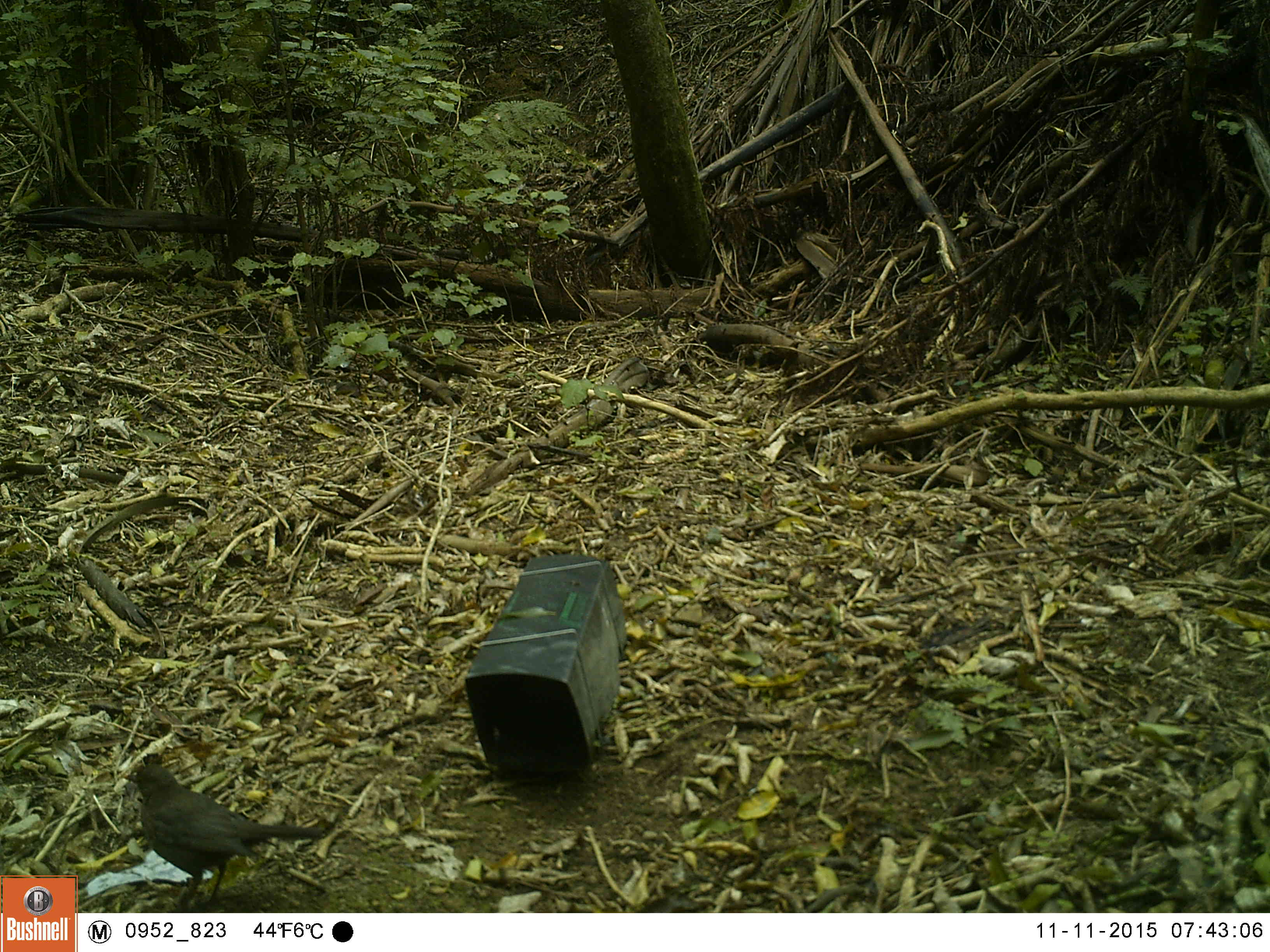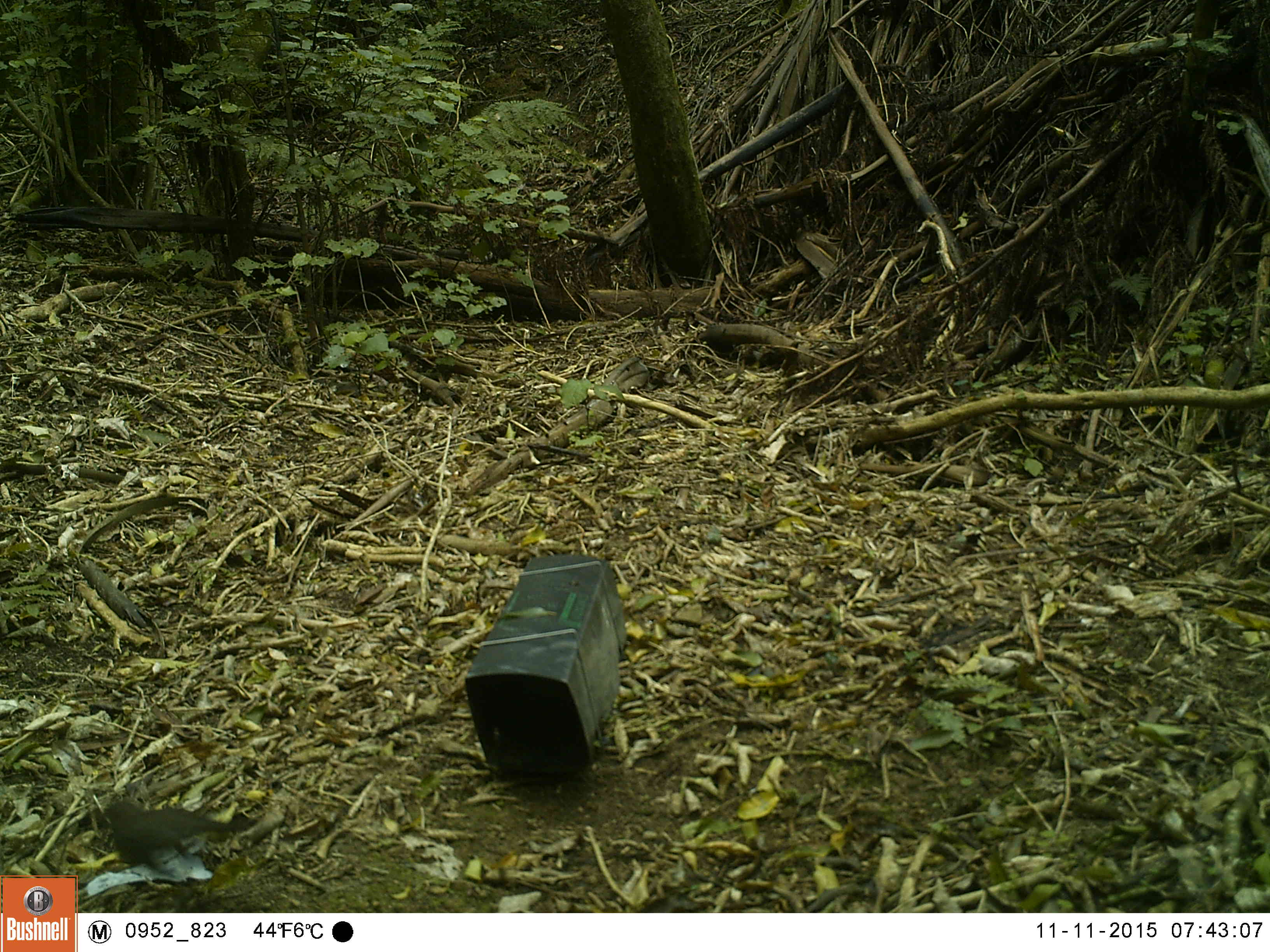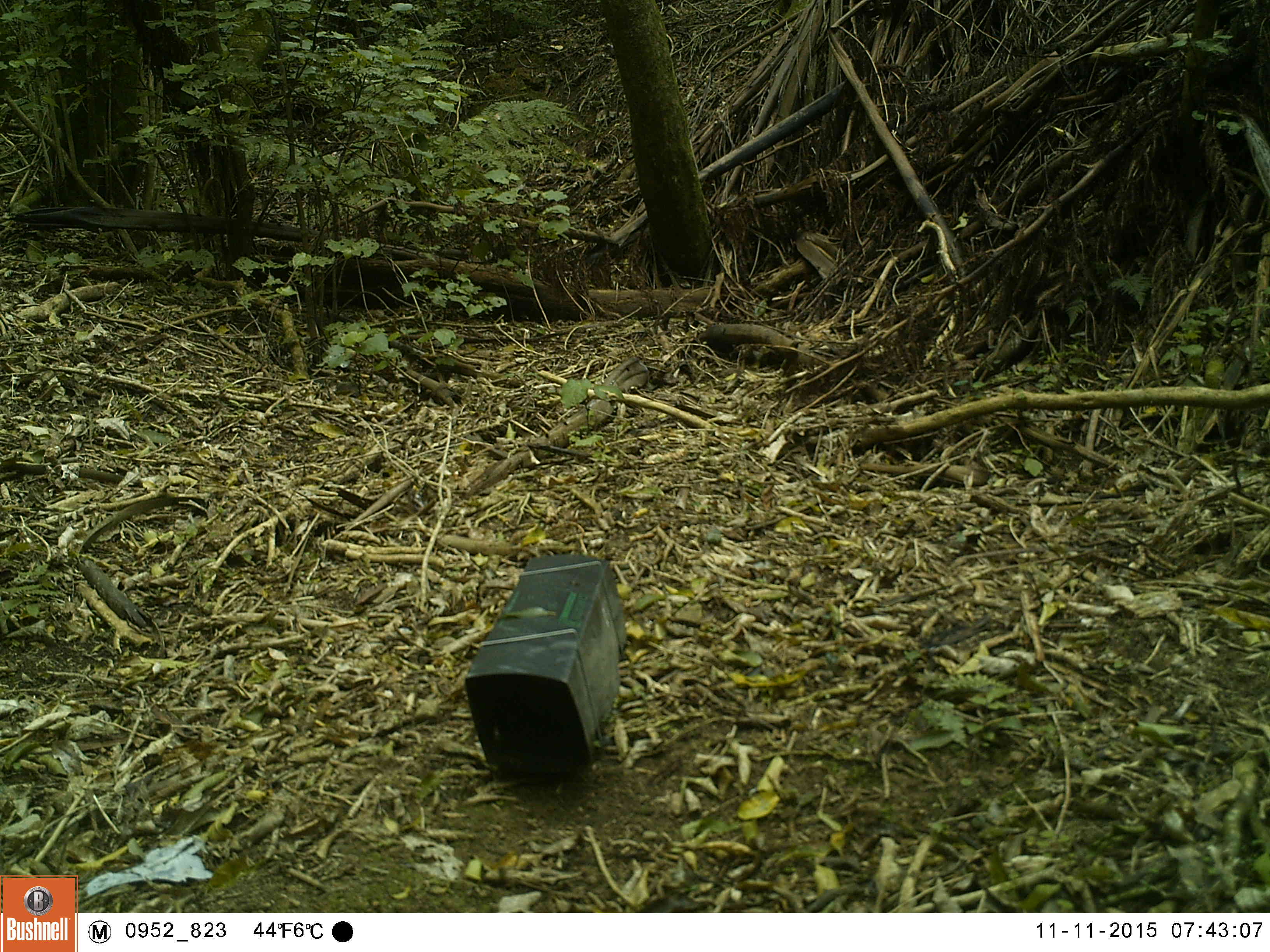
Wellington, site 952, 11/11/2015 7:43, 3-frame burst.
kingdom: Animalia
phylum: Chordata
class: Aves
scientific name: Aves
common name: bird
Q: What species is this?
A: Bird (Aves).